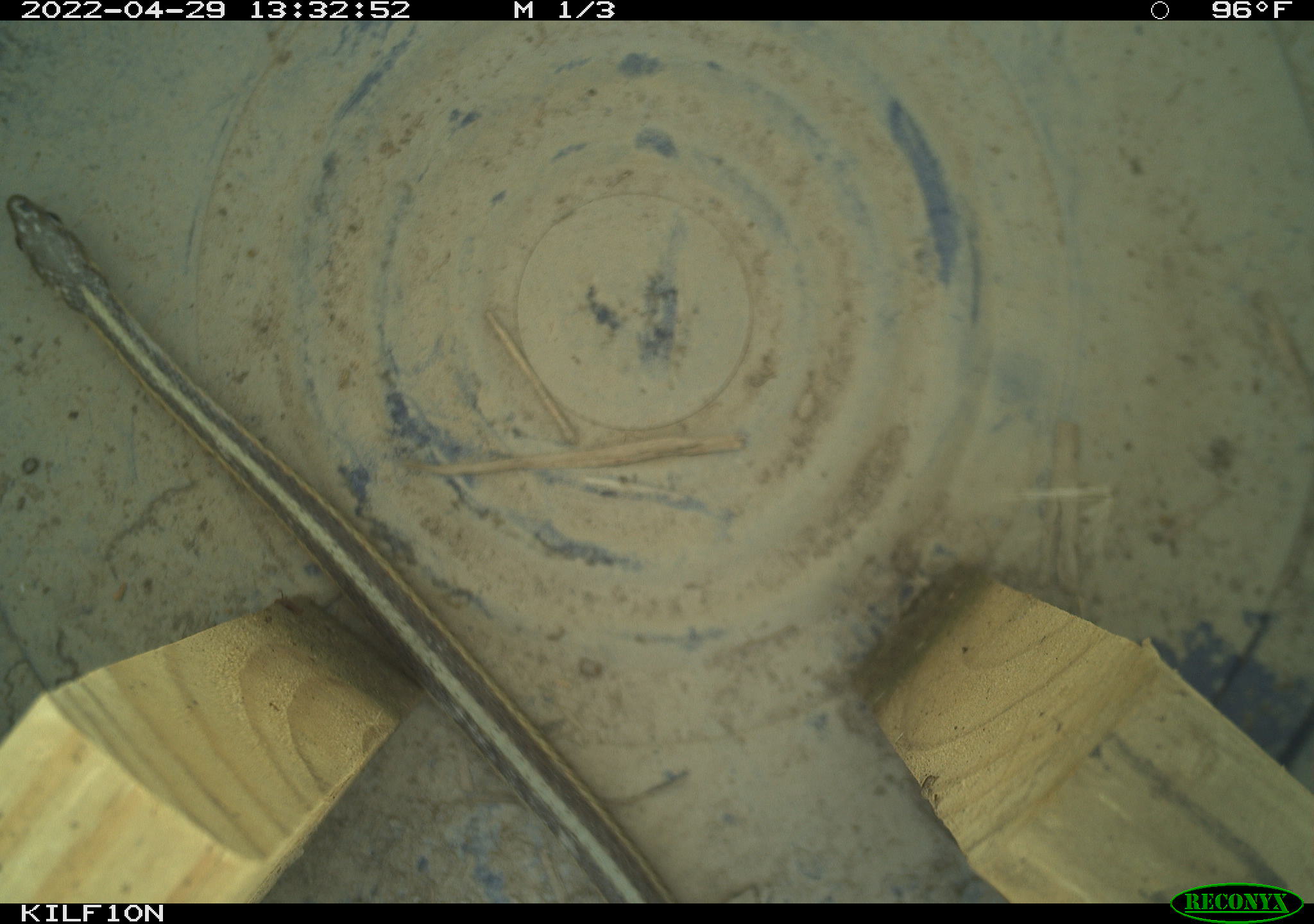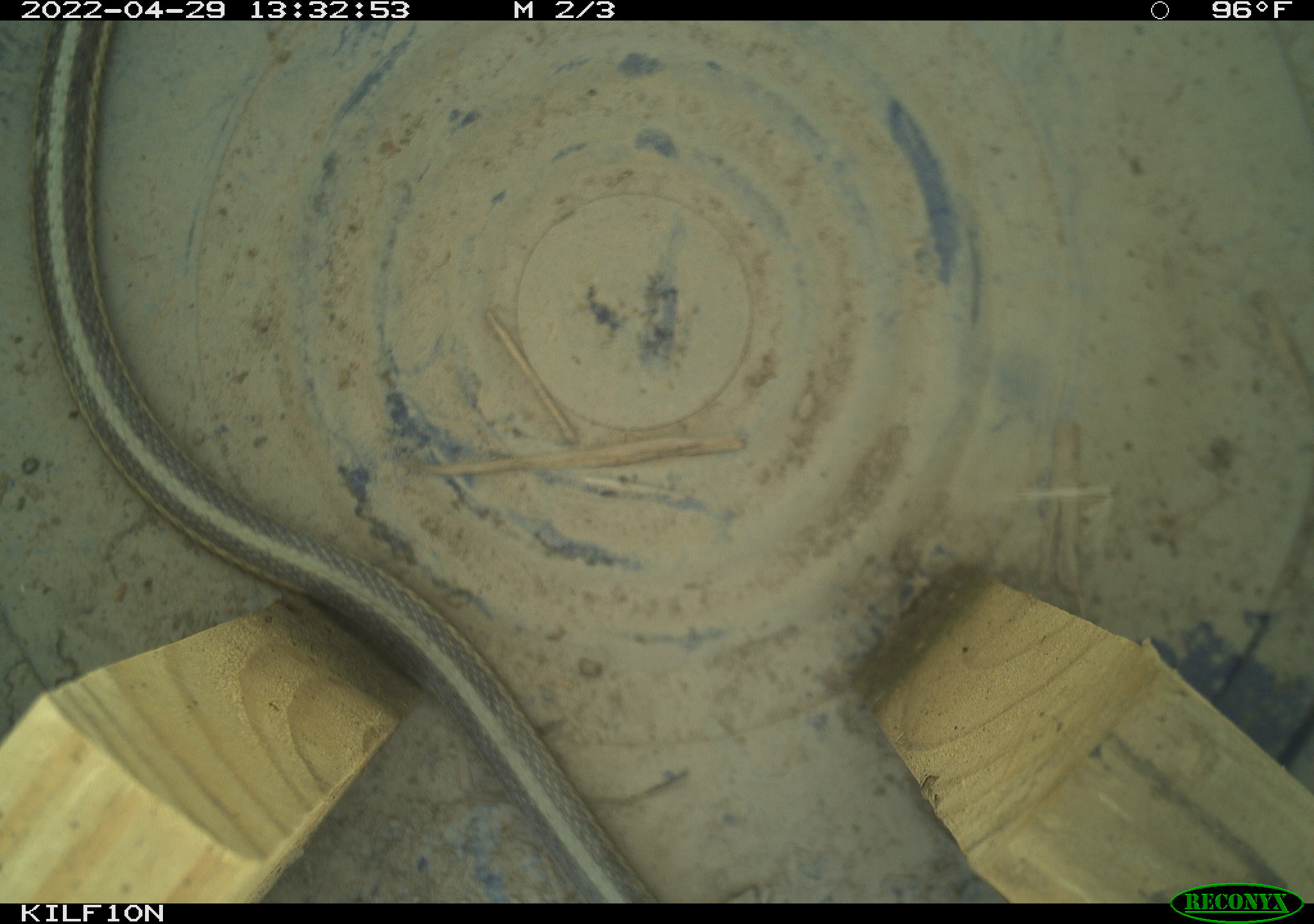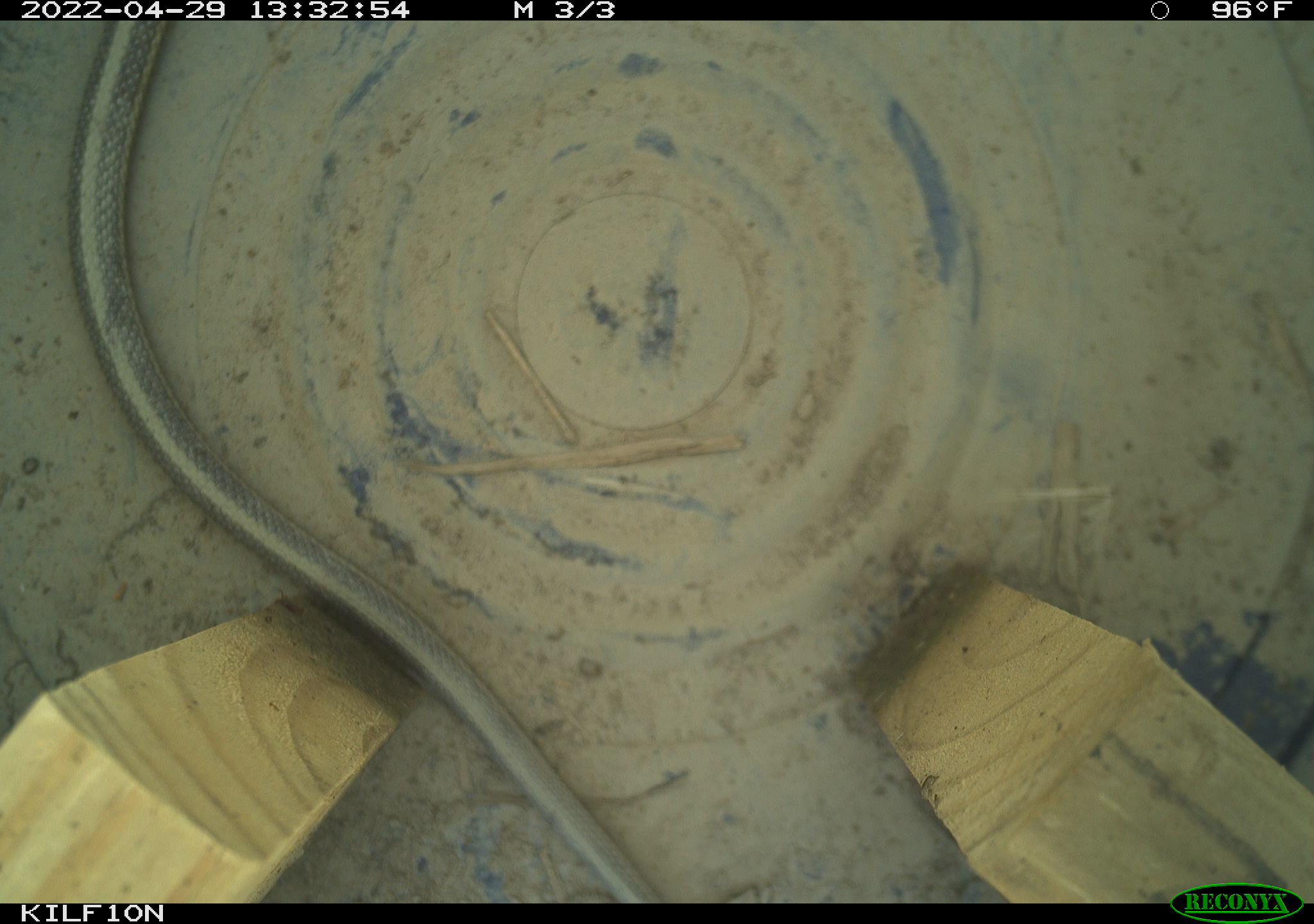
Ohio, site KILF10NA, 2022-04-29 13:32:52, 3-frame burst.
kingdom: Animalia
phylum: Chordata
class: Reptilia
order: Squamata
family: Colubridae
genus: Thamnophis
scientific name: Thamnophis sirtalis sirtalis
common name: eastern gartersnake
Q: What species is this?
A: Eastern gartersnake (Thamnophis sirtalis sirtalis).